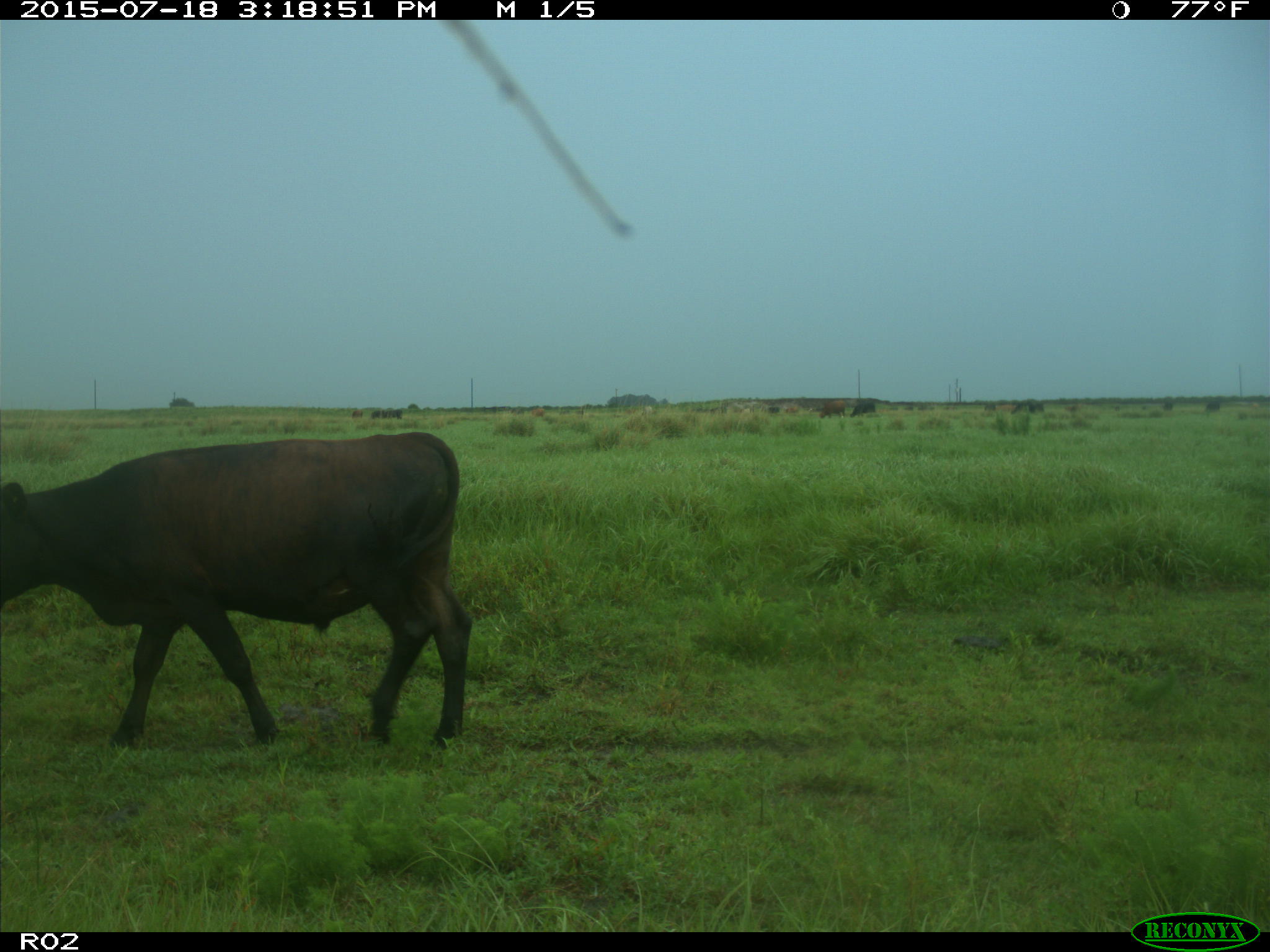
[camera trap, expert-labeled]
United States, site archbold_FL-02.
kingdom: Animalia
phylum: Chordata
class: Mammalia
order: Artiodactyla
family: Bovidae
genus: Bos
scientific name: Bos taurus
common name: domestic cow